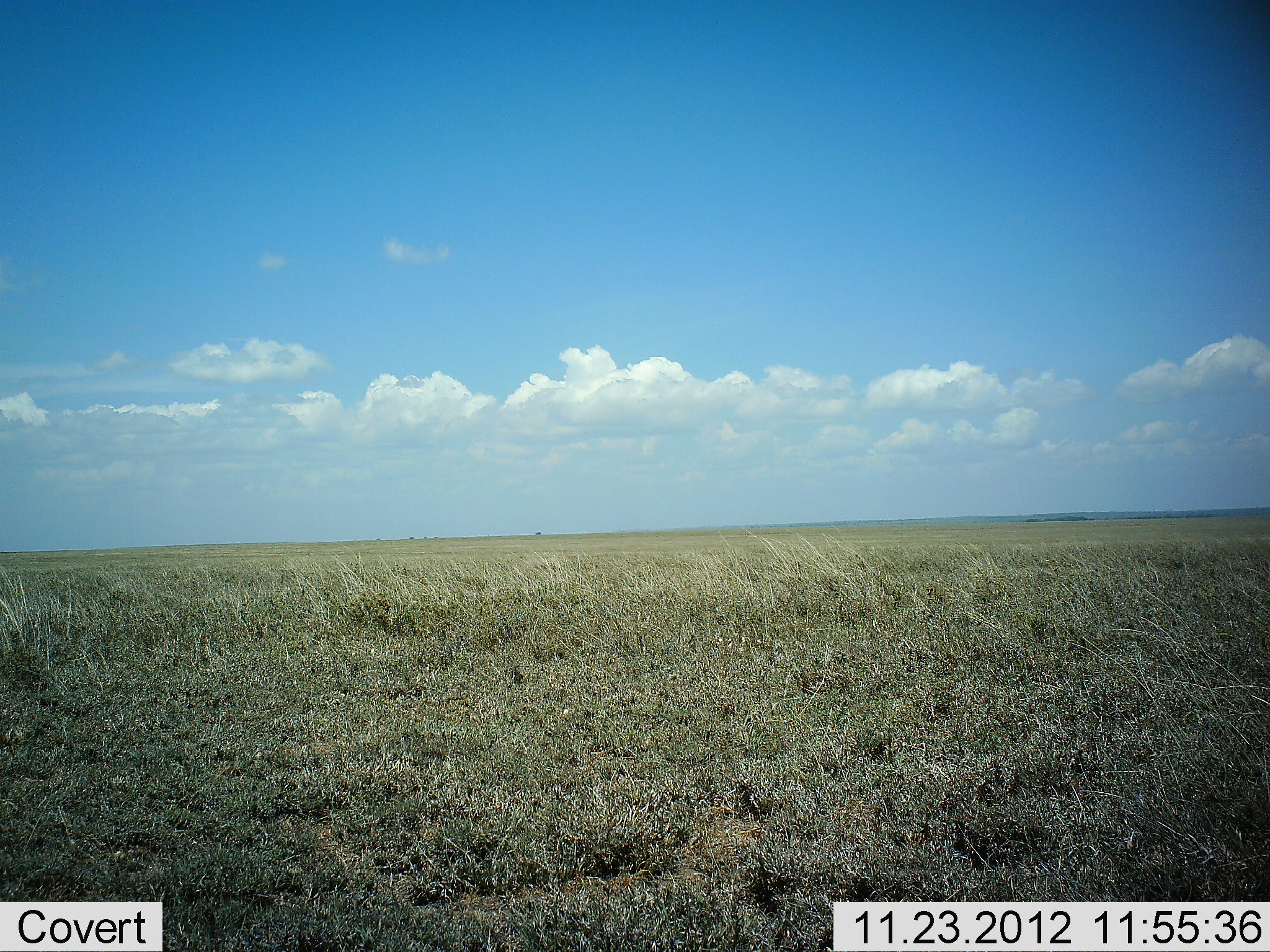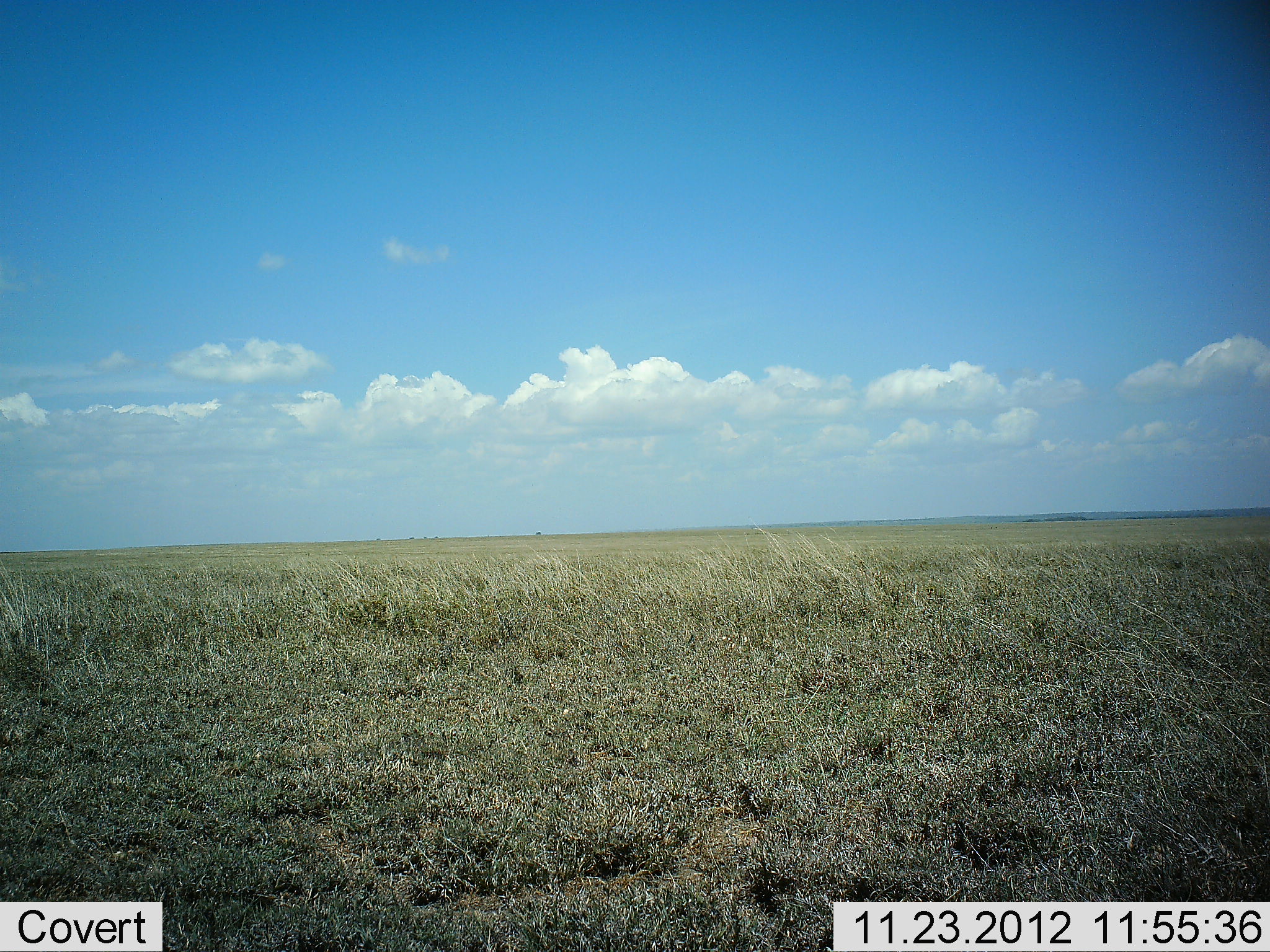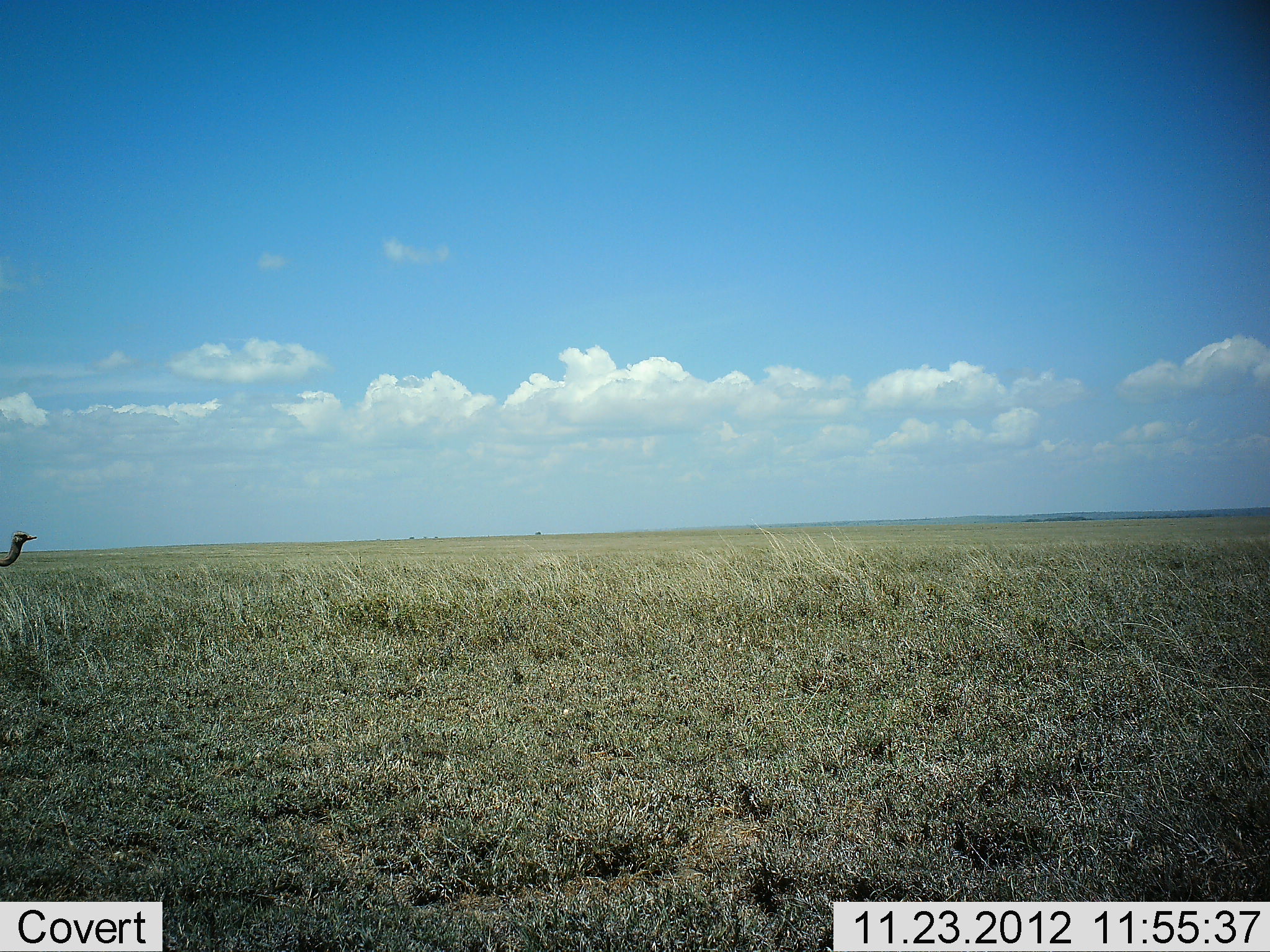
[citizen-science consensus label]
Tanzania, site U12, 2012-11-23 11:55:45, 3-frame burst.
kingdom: Animalia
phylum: Chordata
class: Aves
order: Struthioniformes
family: Struthionidae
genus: Struthio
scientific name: Struthio camelus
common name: ostrich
Ostrich (Struthio camelus), count 1. Behavior (volunteer vote fractions): standing 0%, resting 0%, moving 100%, interacting 0%. Young present (vote fraction): 0%. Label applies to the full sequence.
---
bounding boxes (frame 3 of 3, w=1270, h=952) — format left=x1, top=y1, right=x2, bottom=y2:
animal: left=0, top=530, right=37, bottom=568